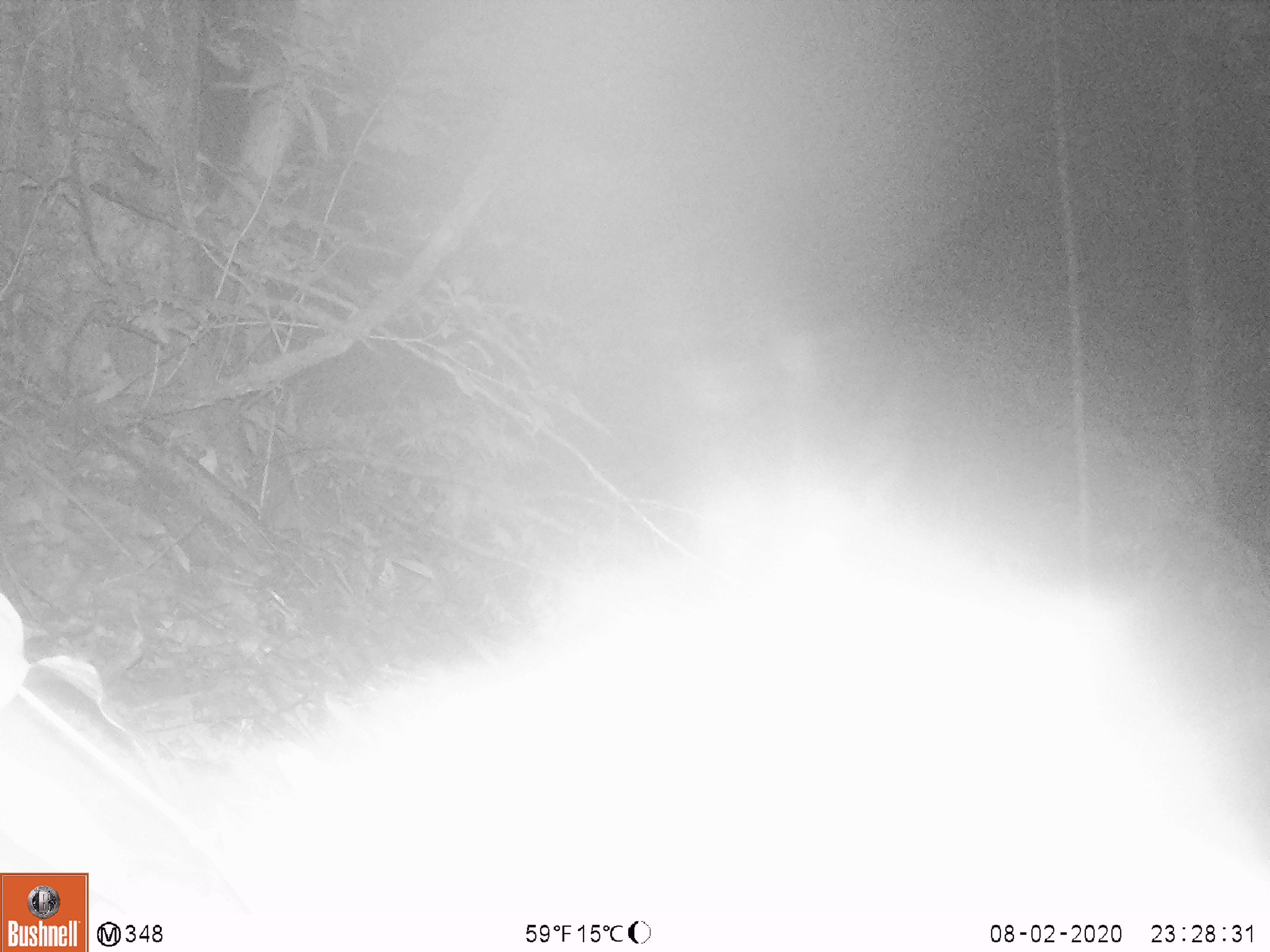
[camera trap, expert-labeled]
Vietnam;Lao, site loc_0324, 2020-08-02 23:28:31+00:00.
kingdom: Animalia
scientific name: Animalia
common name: animal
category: unidentified animal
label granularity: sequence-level